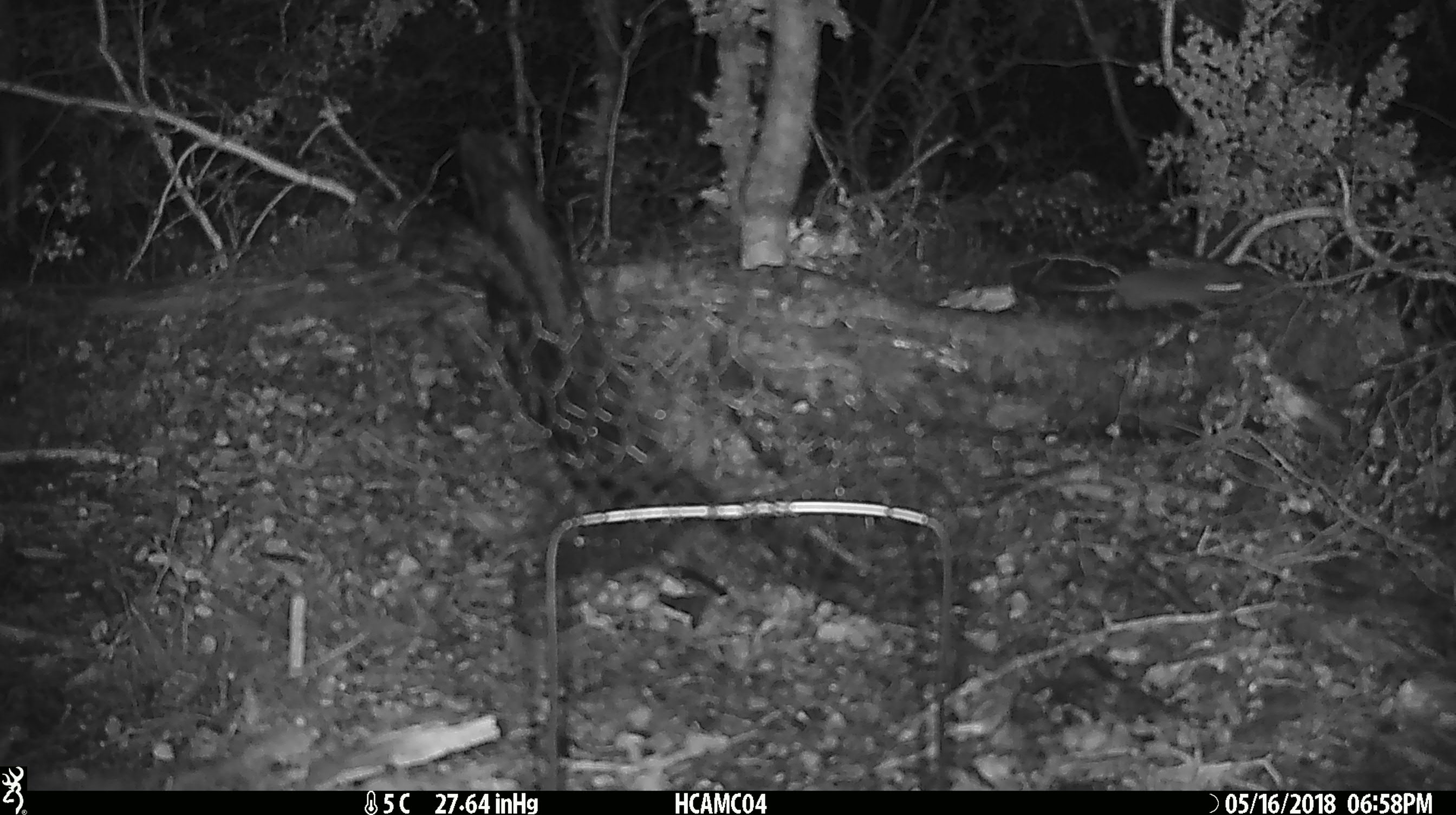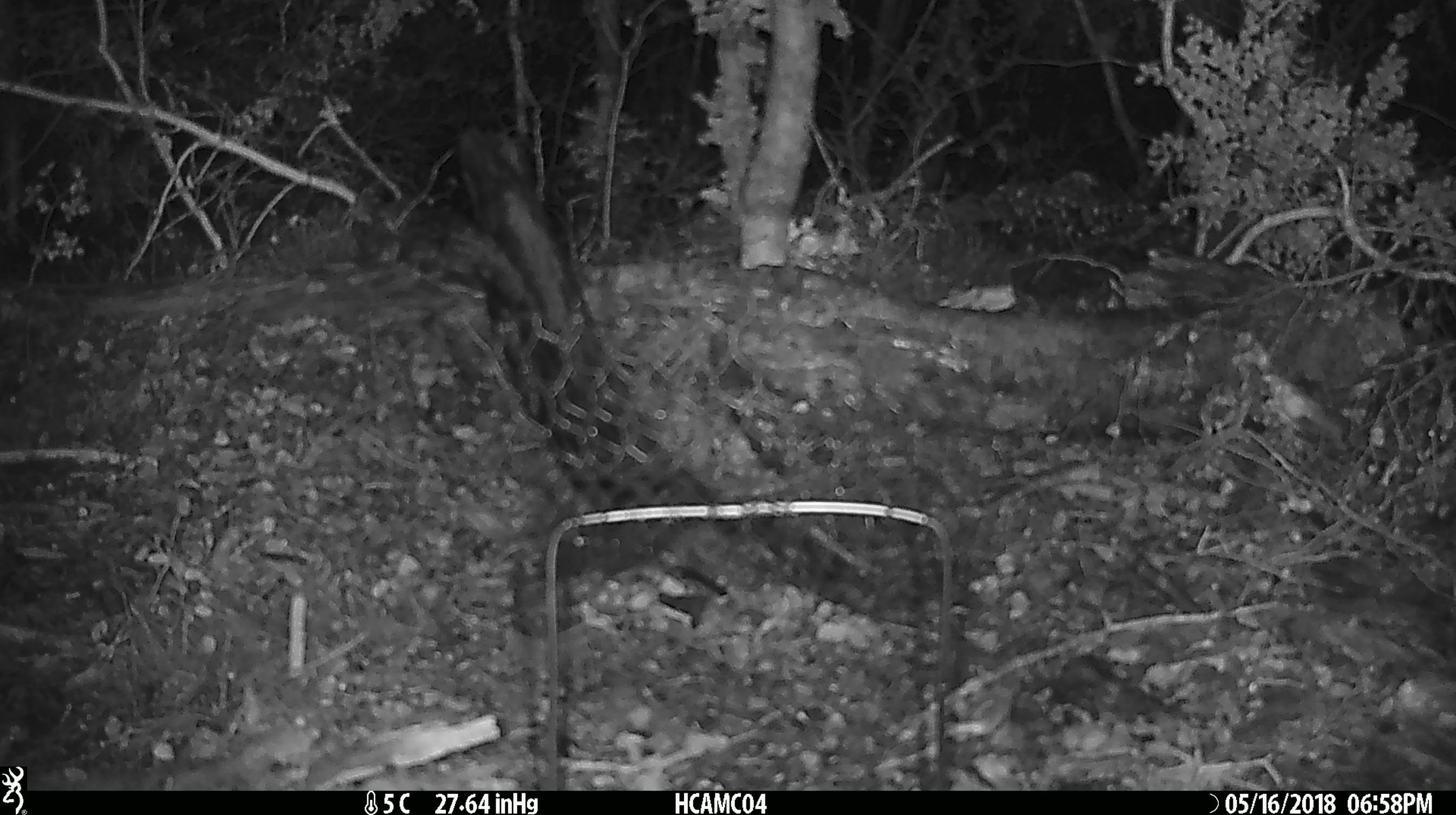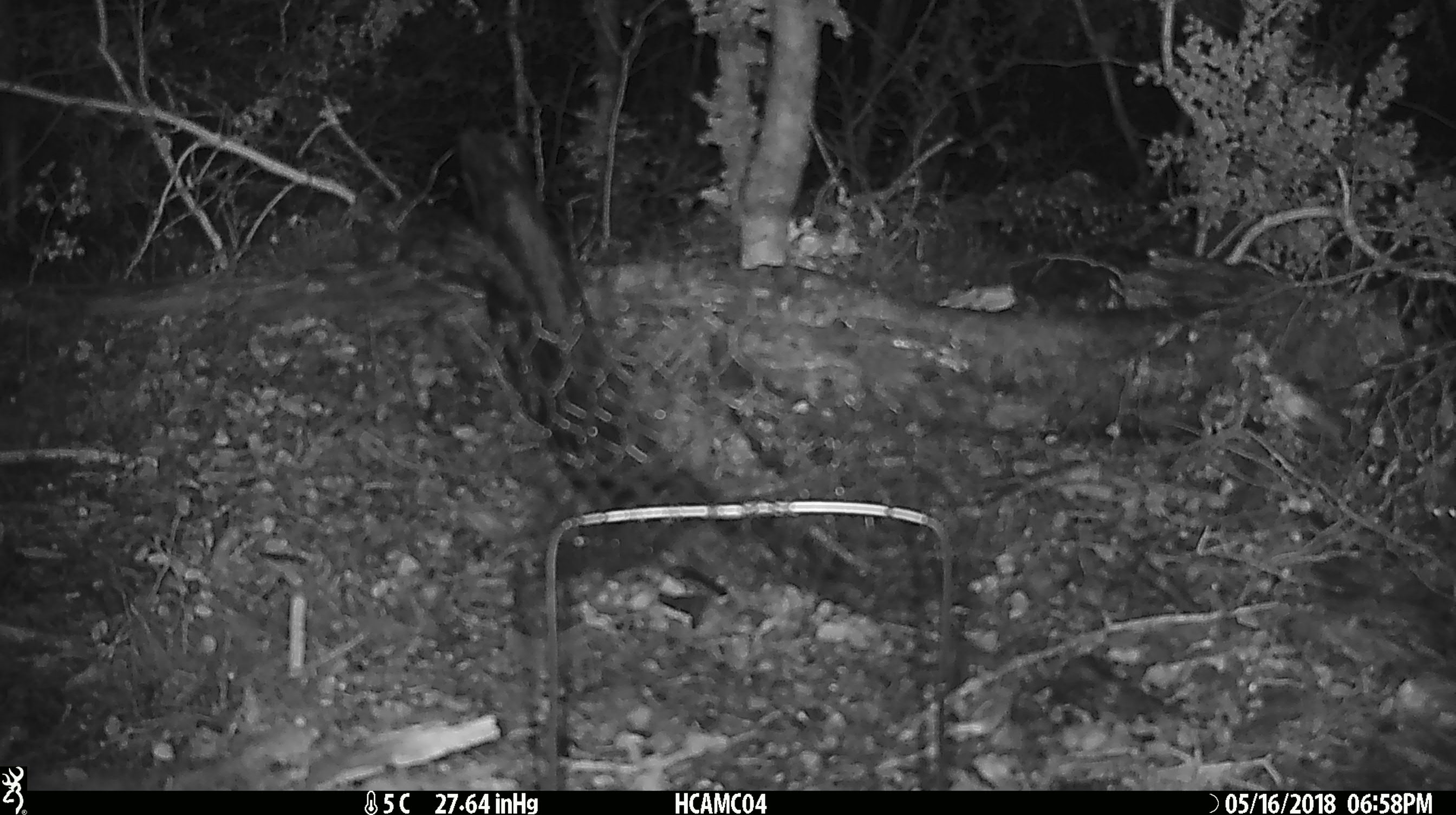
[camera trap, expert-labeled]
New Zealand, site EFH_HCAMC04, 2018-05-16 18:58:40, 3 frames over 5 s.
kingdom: Animalia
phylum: Chordata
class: Mammalia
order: Rodentia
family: Muridae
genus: Mus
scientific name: Mus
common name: mouse